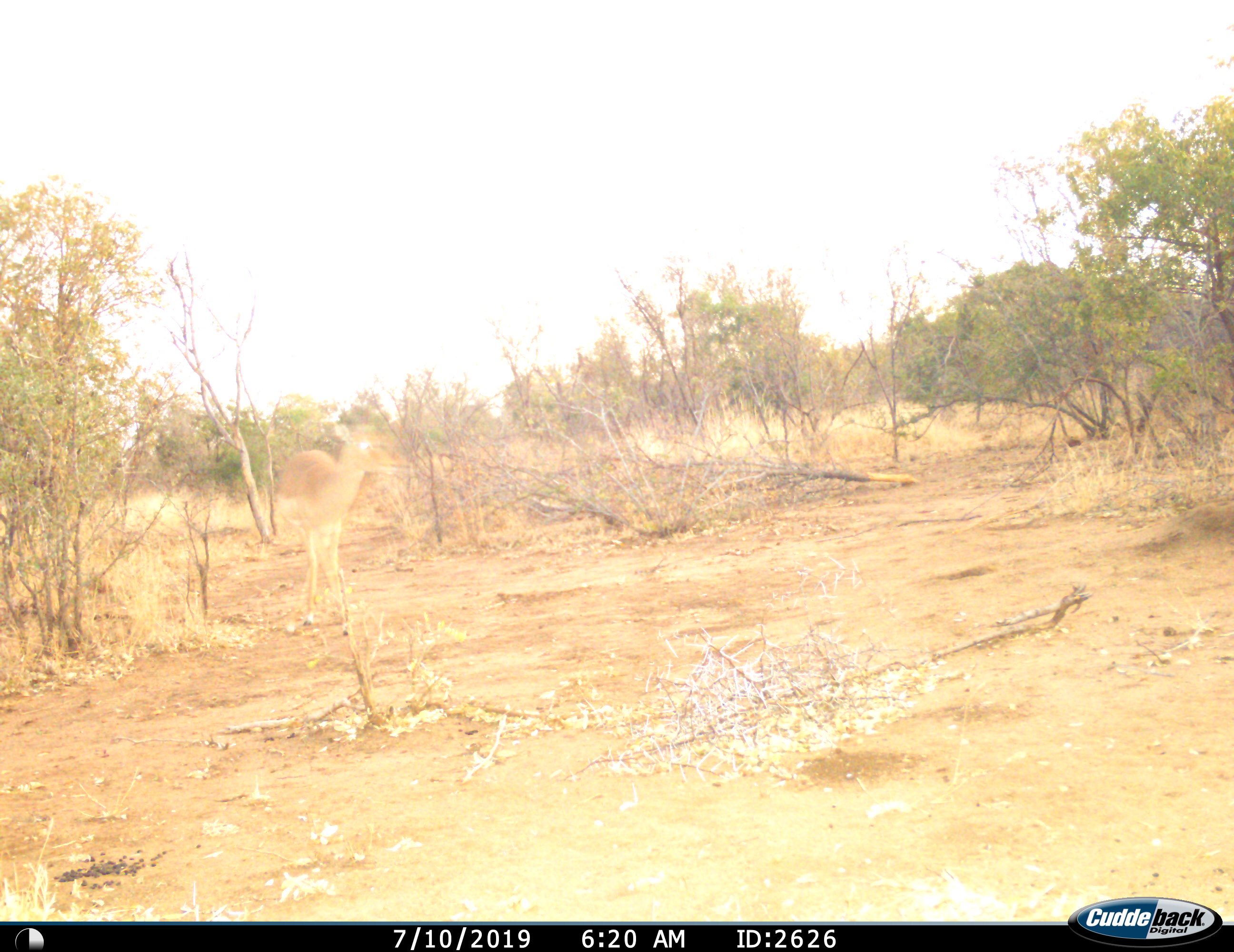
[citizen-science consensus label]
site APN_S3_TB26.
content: unidentified animal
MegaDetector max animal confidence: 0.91